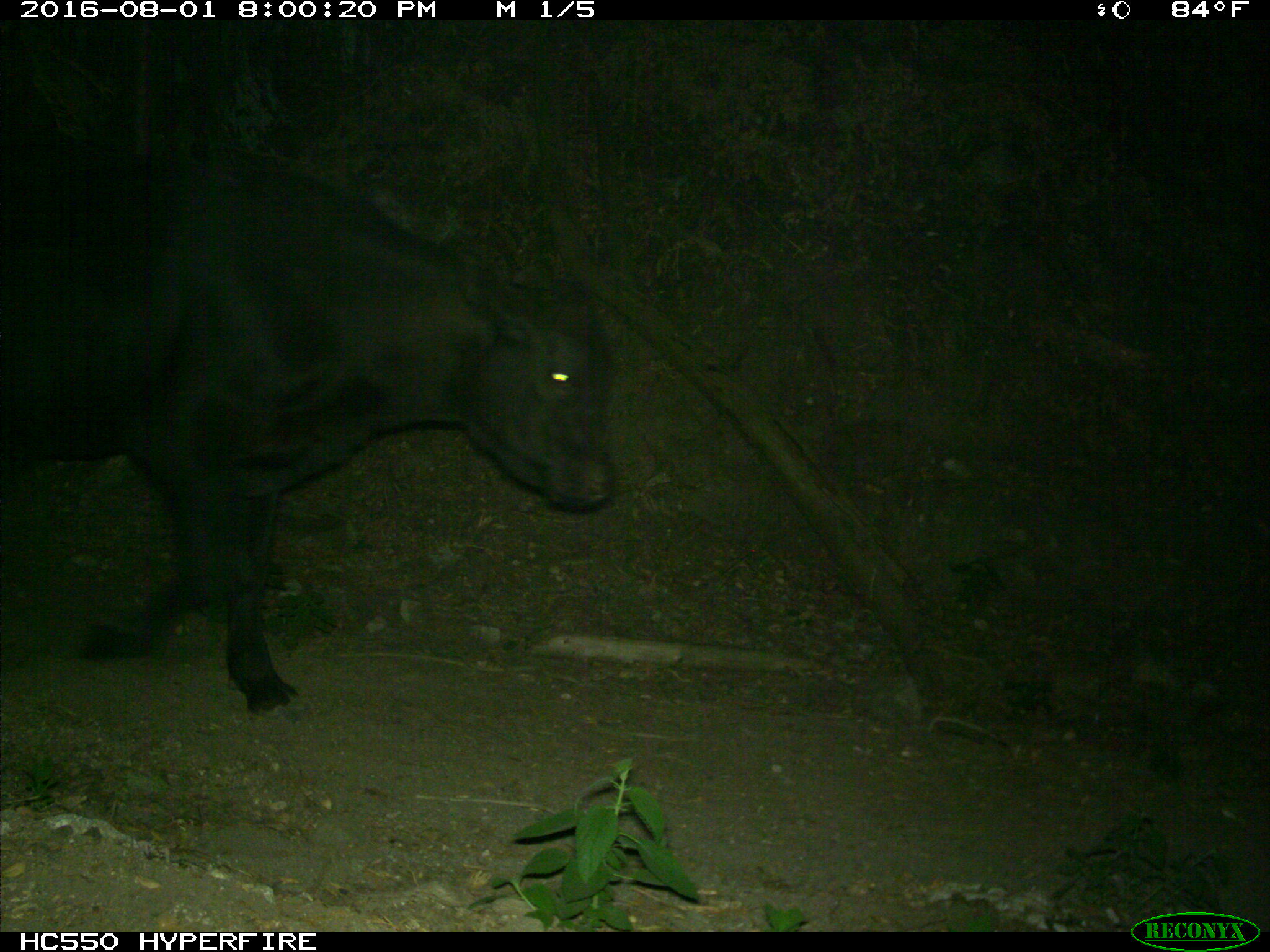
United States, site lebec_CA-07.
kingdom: Animalia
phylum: Chordata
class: Mammalia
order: Artiodactyla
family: Bovidae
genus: Bos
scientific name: Bos taurus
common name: domestic cow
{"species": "Bos taurus (domestic cow)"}